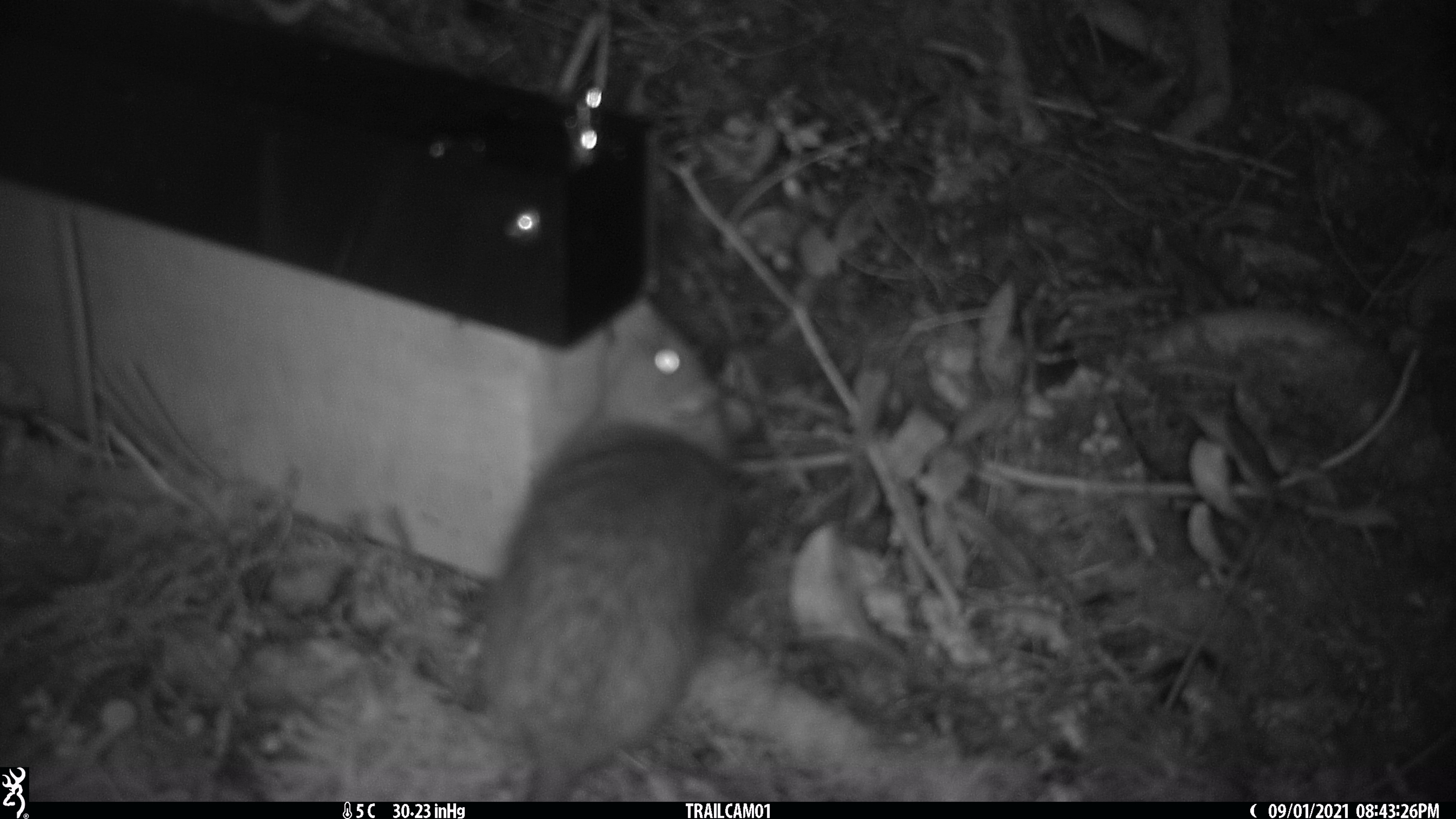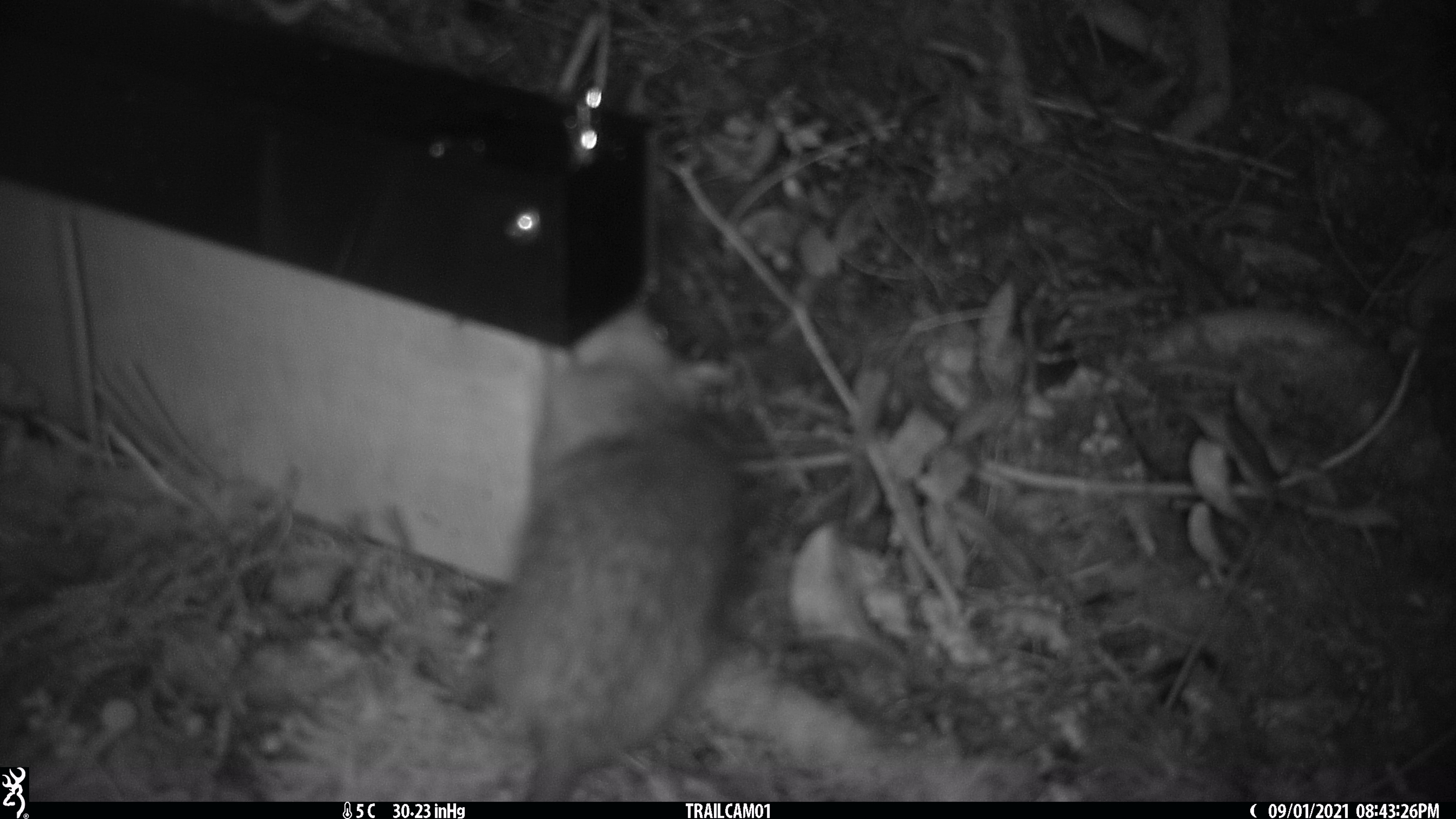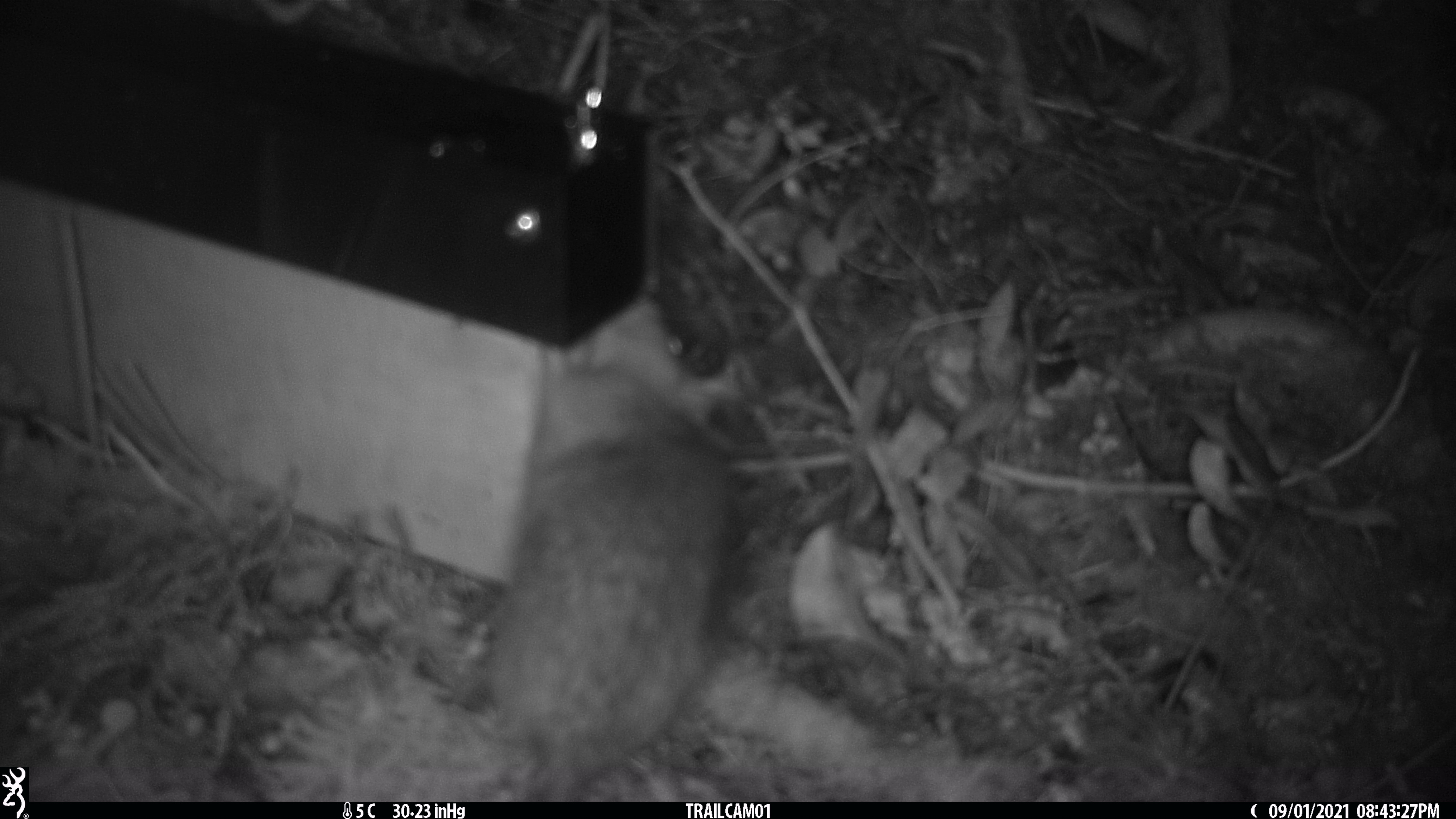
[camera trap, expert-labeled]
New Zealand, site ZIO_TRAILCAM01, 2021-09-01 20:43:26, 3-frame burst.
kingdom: Animalia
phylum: Chordata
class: Mammalia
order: Rodentia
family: Muridae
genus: Rattus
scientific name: Rattus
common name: rat